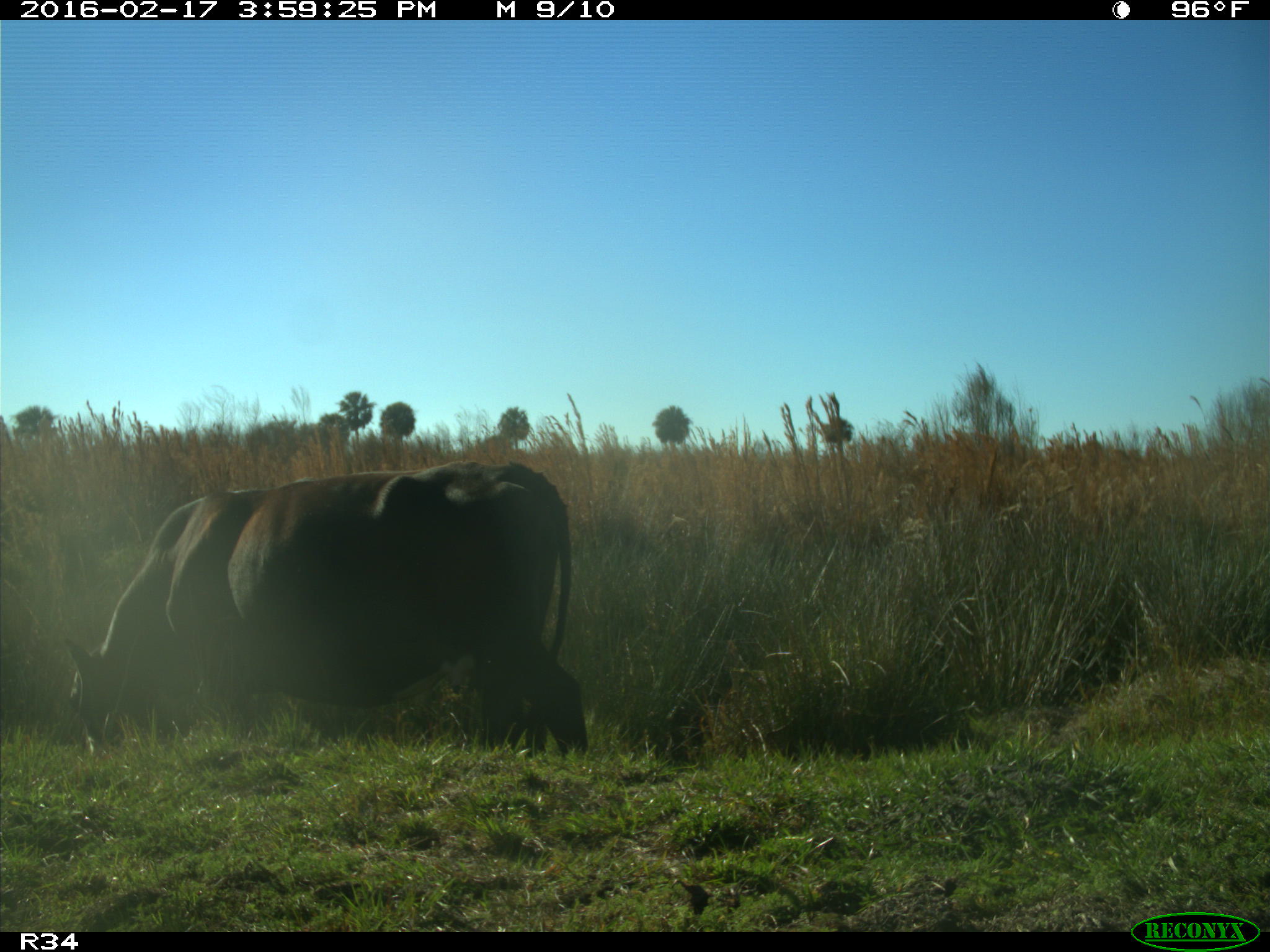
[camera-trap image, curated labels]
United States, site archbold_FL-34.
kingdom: Animalia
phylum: Chordata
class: Mammalia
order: Artiodactyla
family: Bovidae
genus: Bos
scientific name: Bos taurus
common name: domestic cow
Bos taurus (domestic cow).